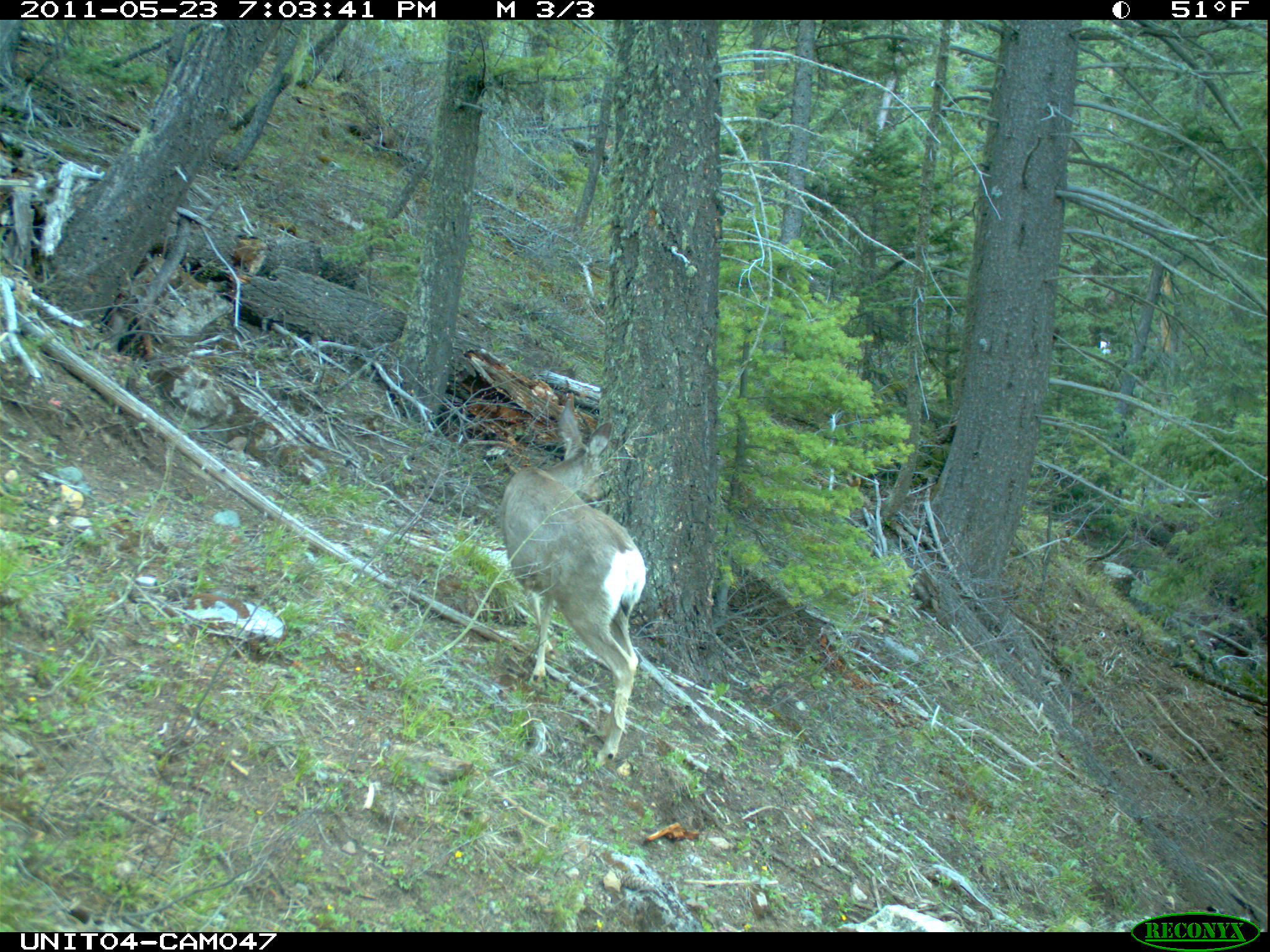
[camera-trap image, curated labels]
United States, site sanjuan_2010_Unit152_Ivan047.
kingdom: Animalia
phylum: Chordata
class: Mammalia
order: Artiodactyla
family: Cervidae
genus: Odocoileus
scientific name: Odocoileus hemionus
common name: mule deer